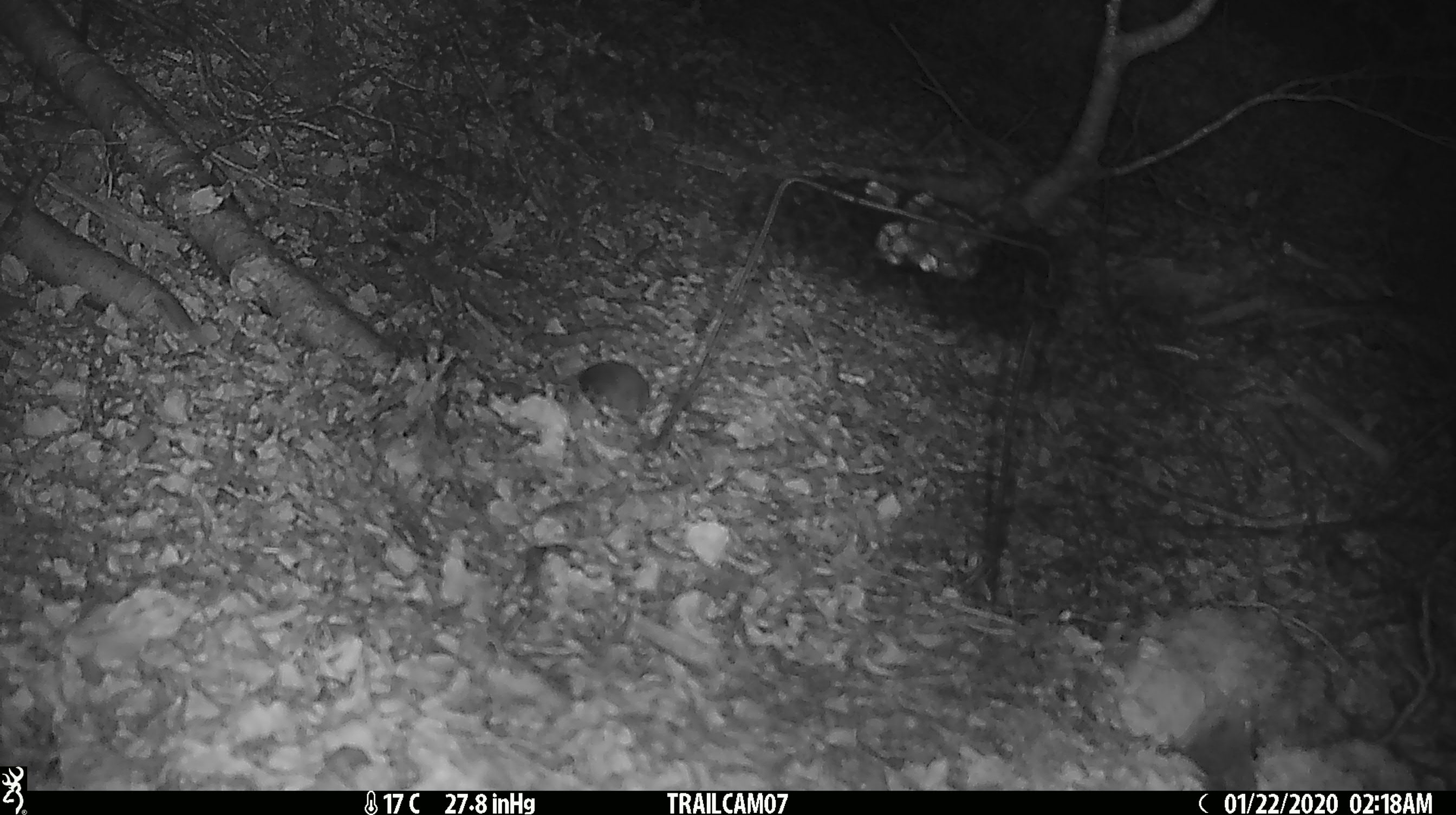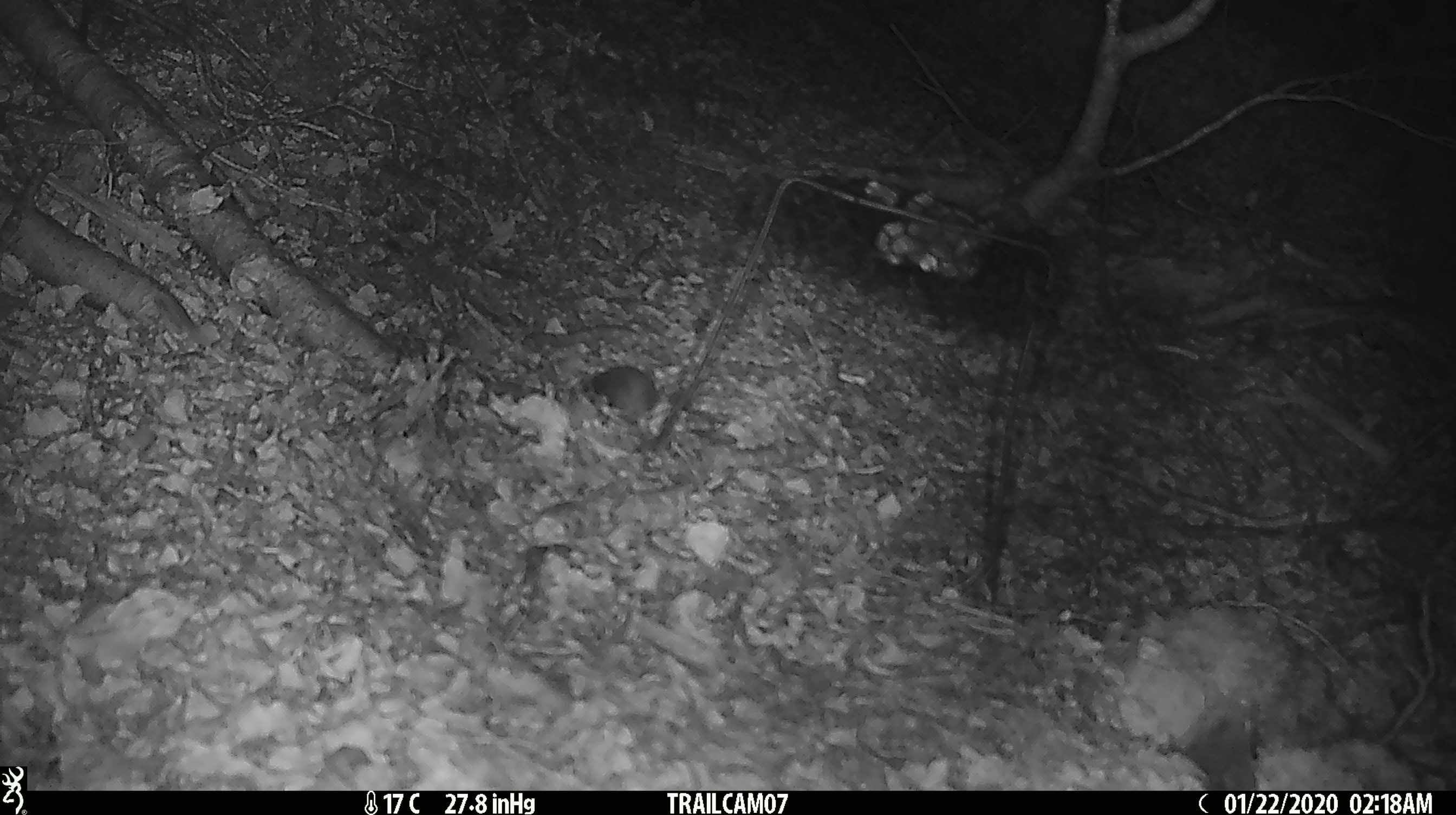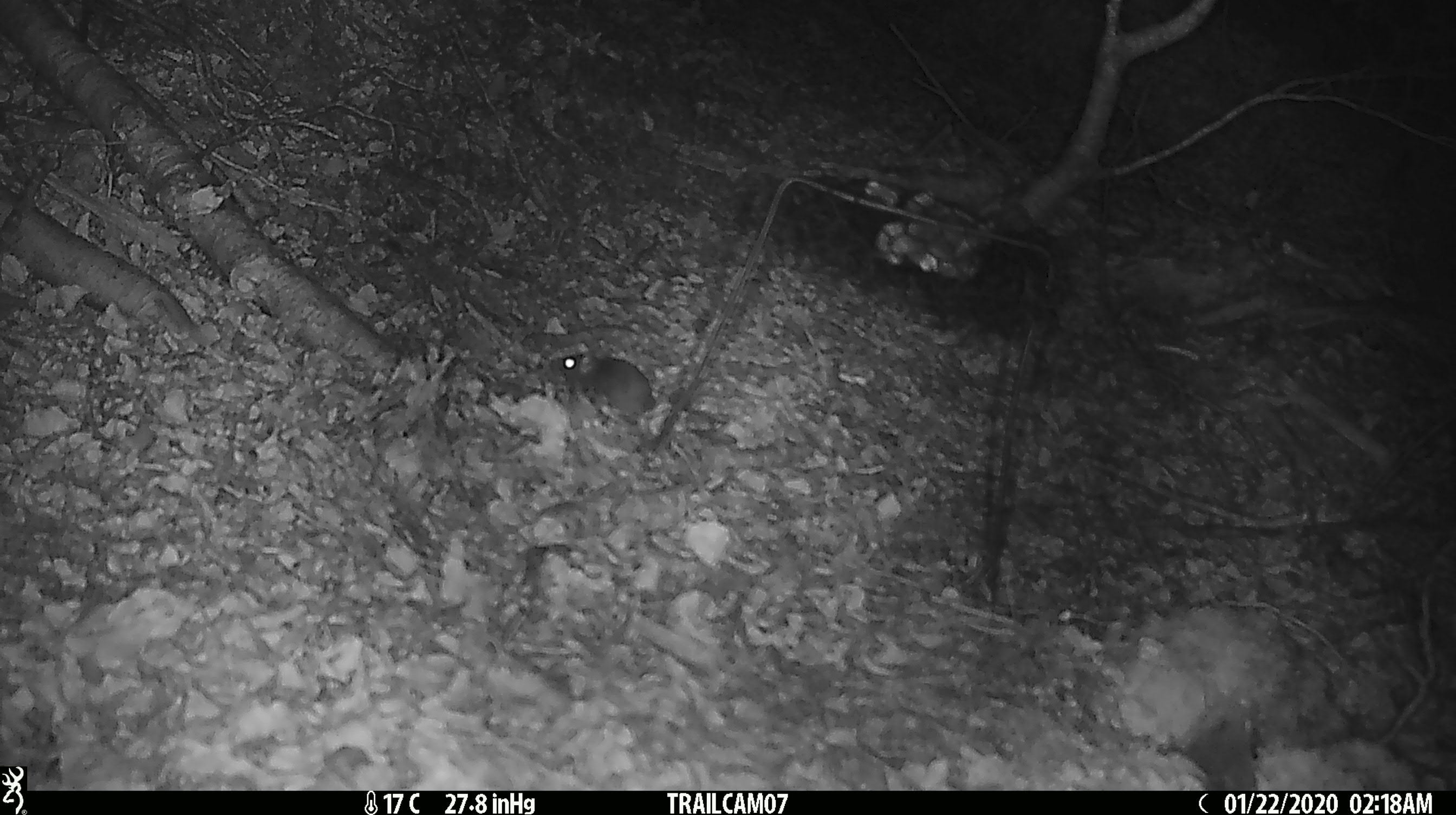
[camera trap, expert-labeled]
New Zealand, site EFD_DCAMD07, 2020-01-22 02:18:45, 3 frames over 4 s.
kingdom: Animalia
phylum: Chordata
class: Mammalia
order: Rodentia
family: Muridae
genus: Mus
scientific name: Mus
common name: mouse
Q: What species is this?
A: Mouse (Mus).